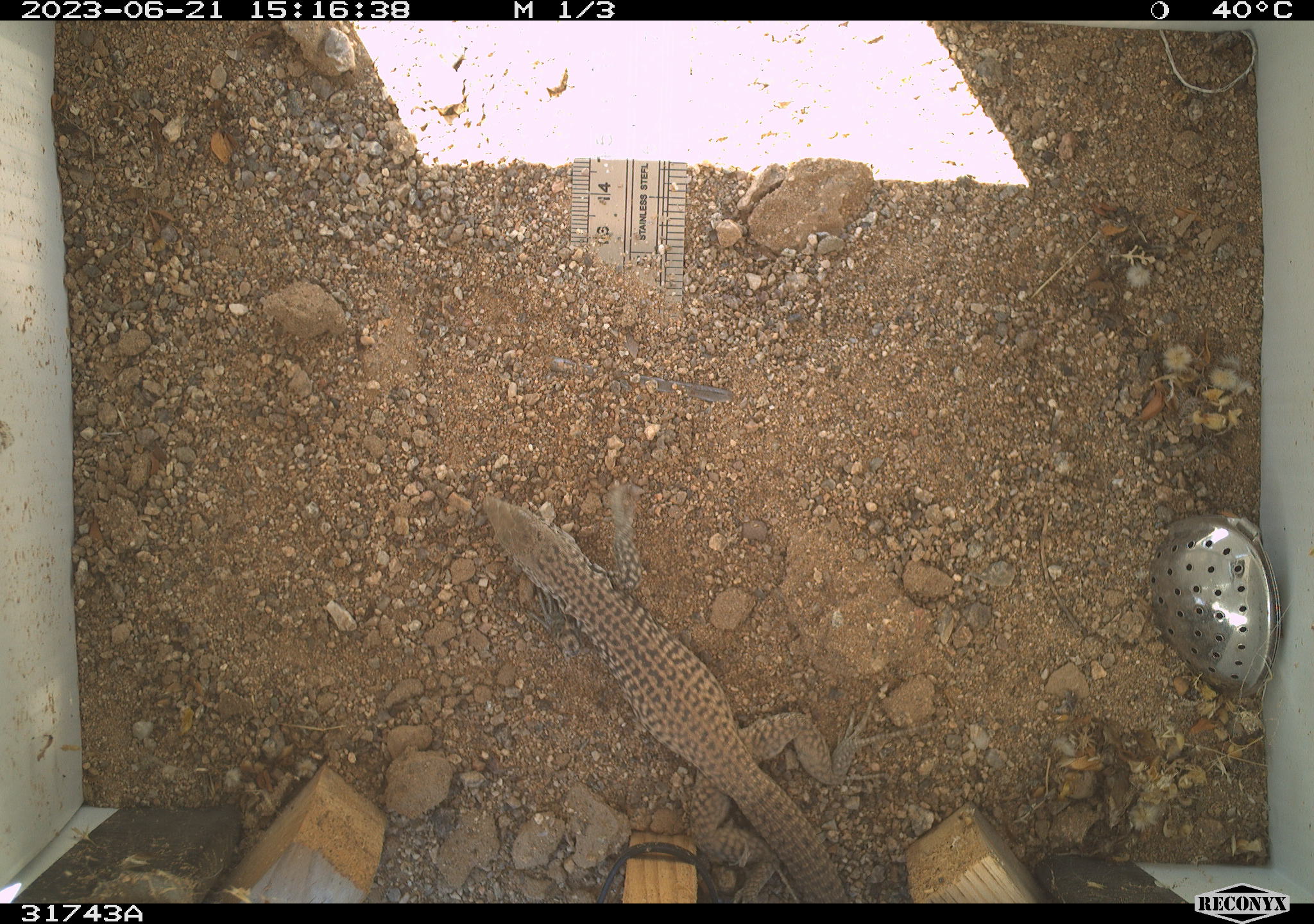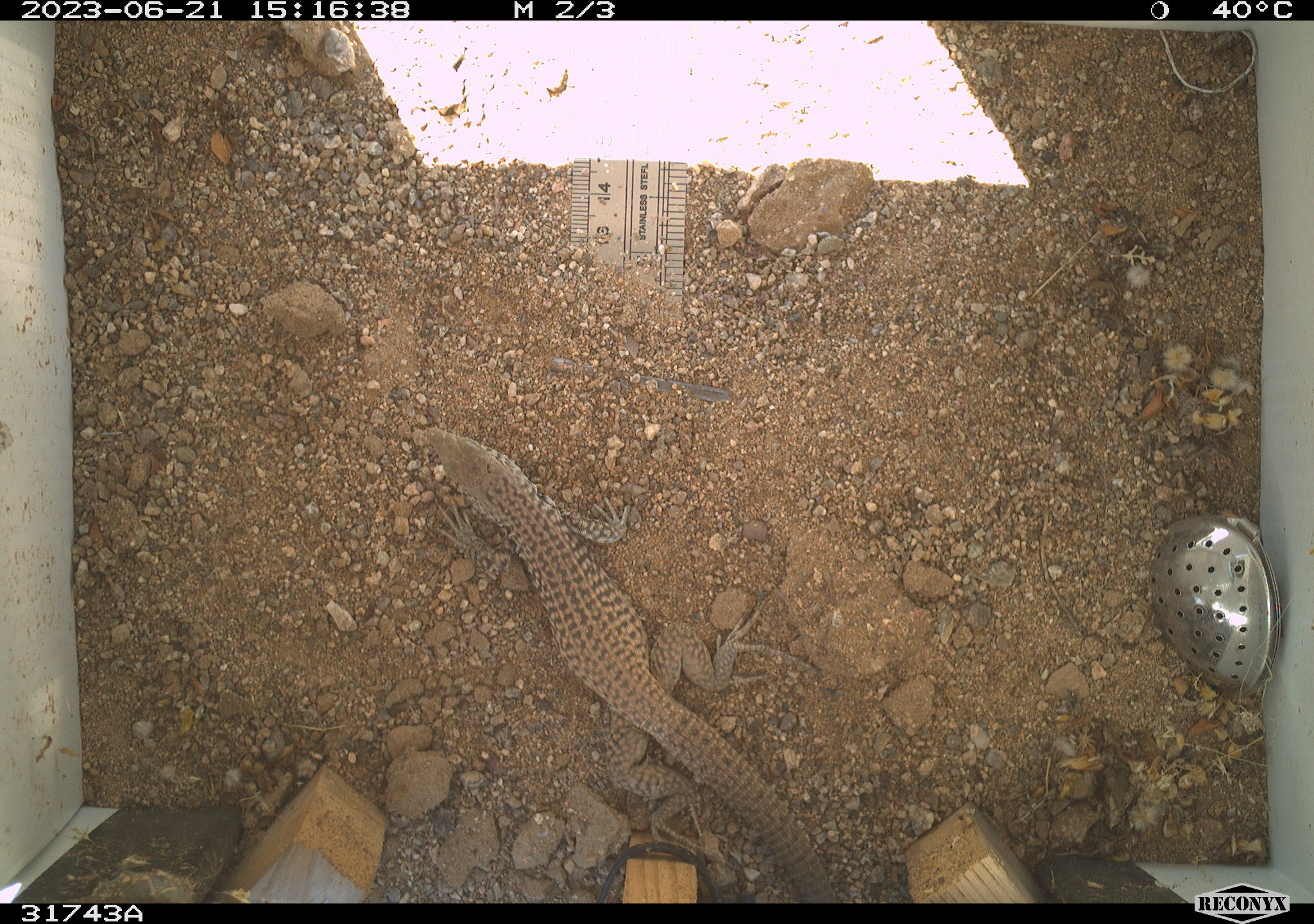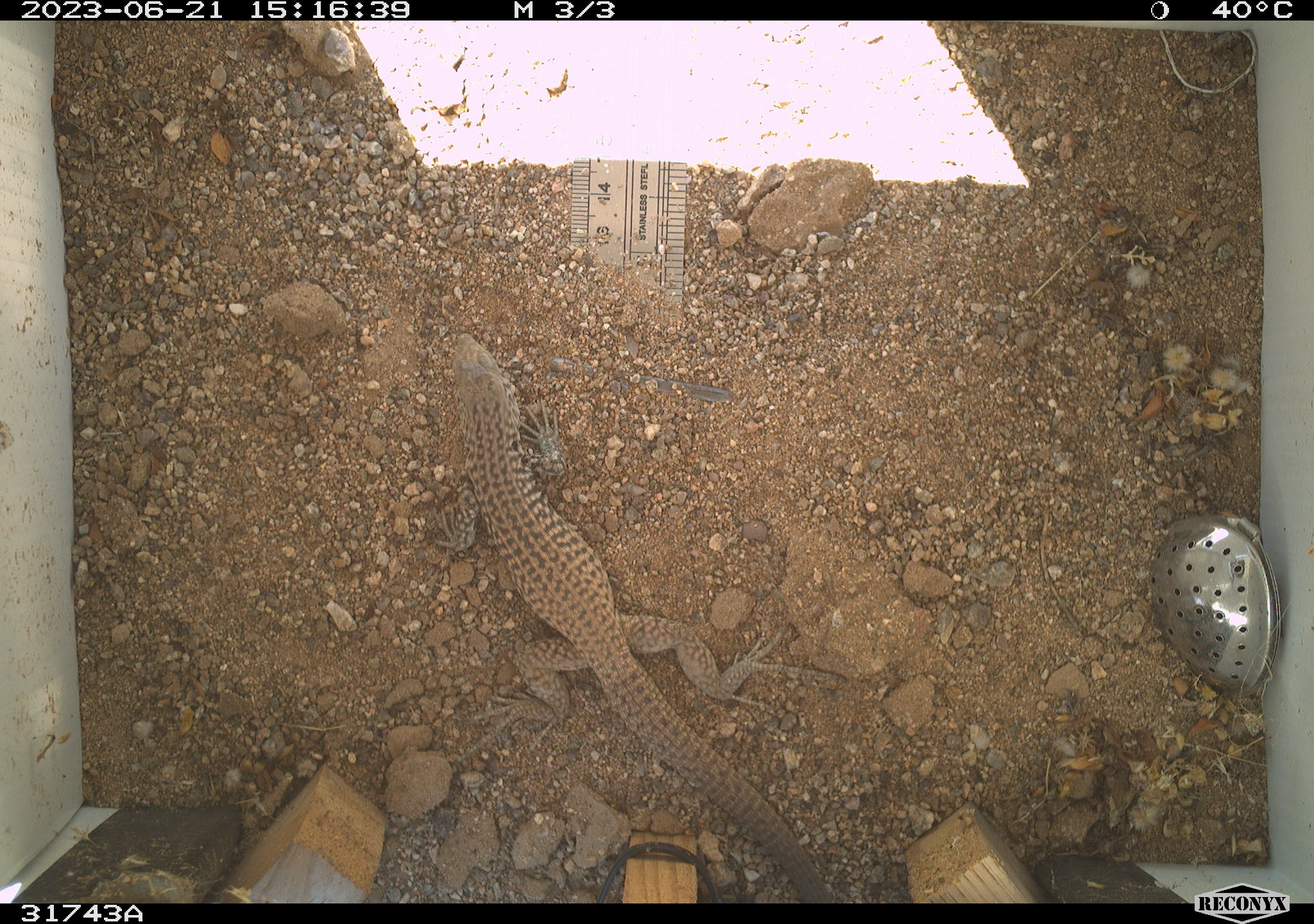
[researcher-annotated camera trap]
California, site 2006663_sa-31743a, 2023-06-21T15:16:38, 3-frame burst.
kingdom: Animalia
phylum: Chordata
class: Reptilia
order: Squamata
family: Teiidae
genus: Aspidoscelis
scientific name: Aspidoscelis tigris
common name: western whiptail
Western whiptail (Aspidoscelis tigris).